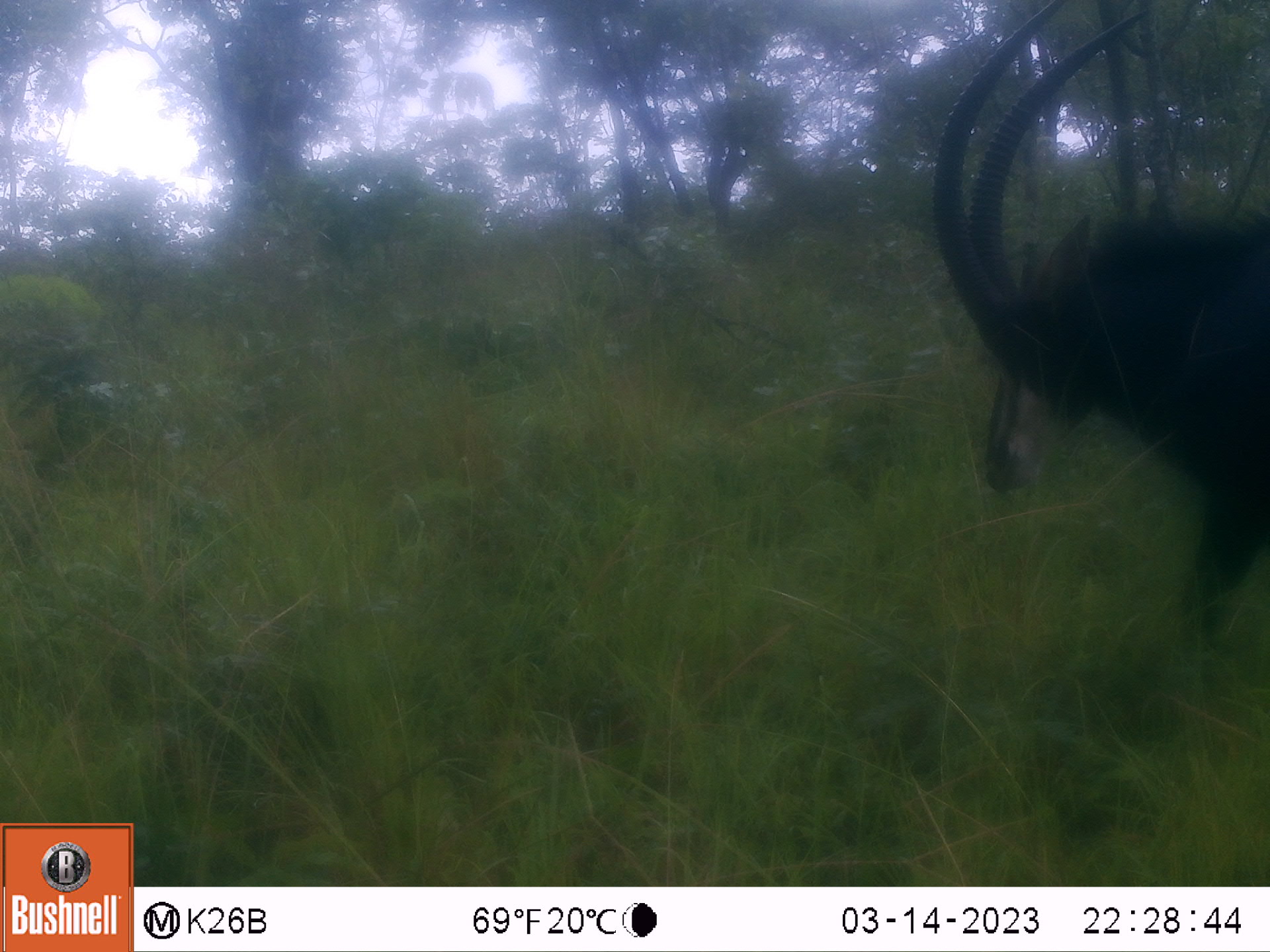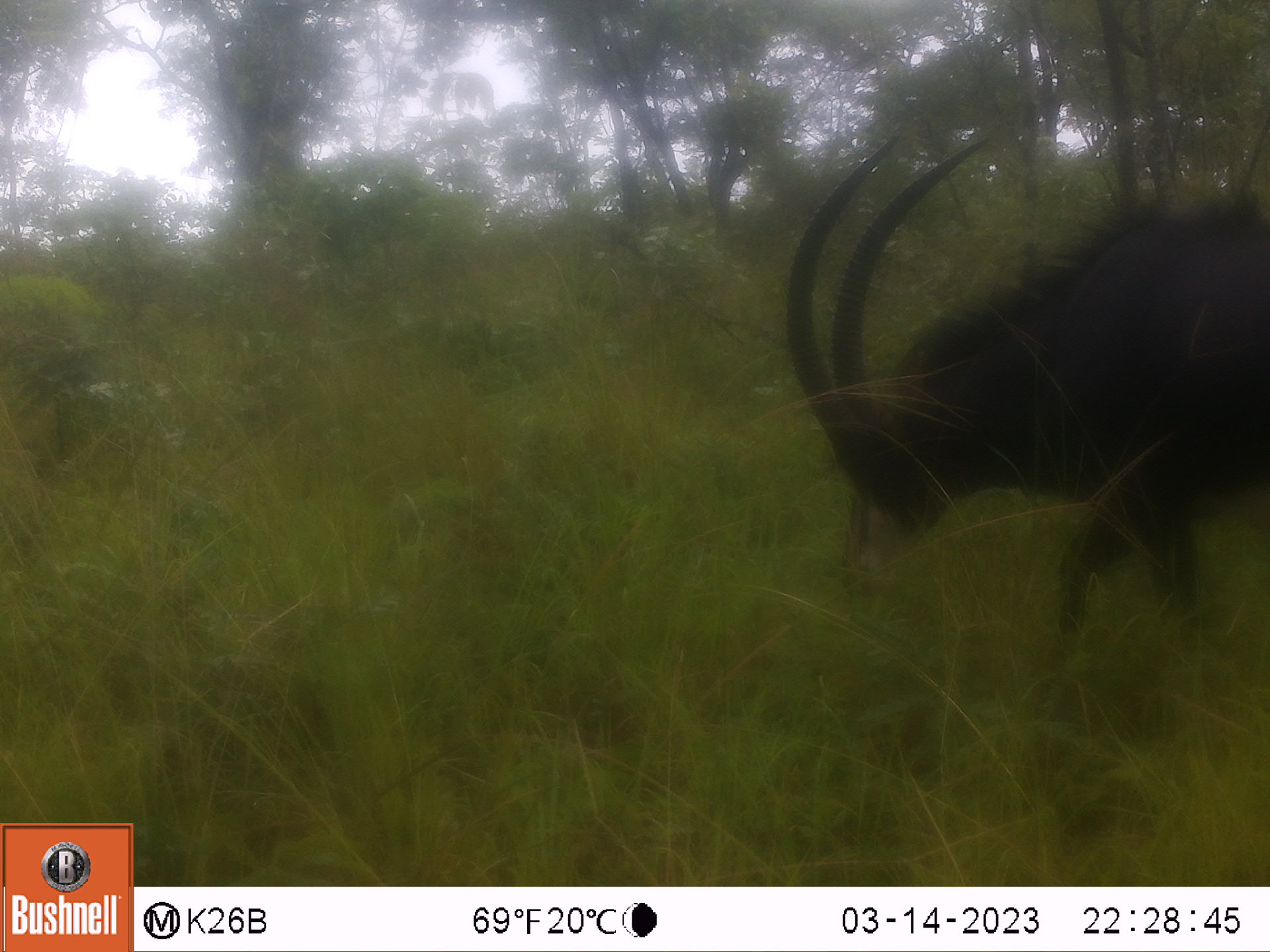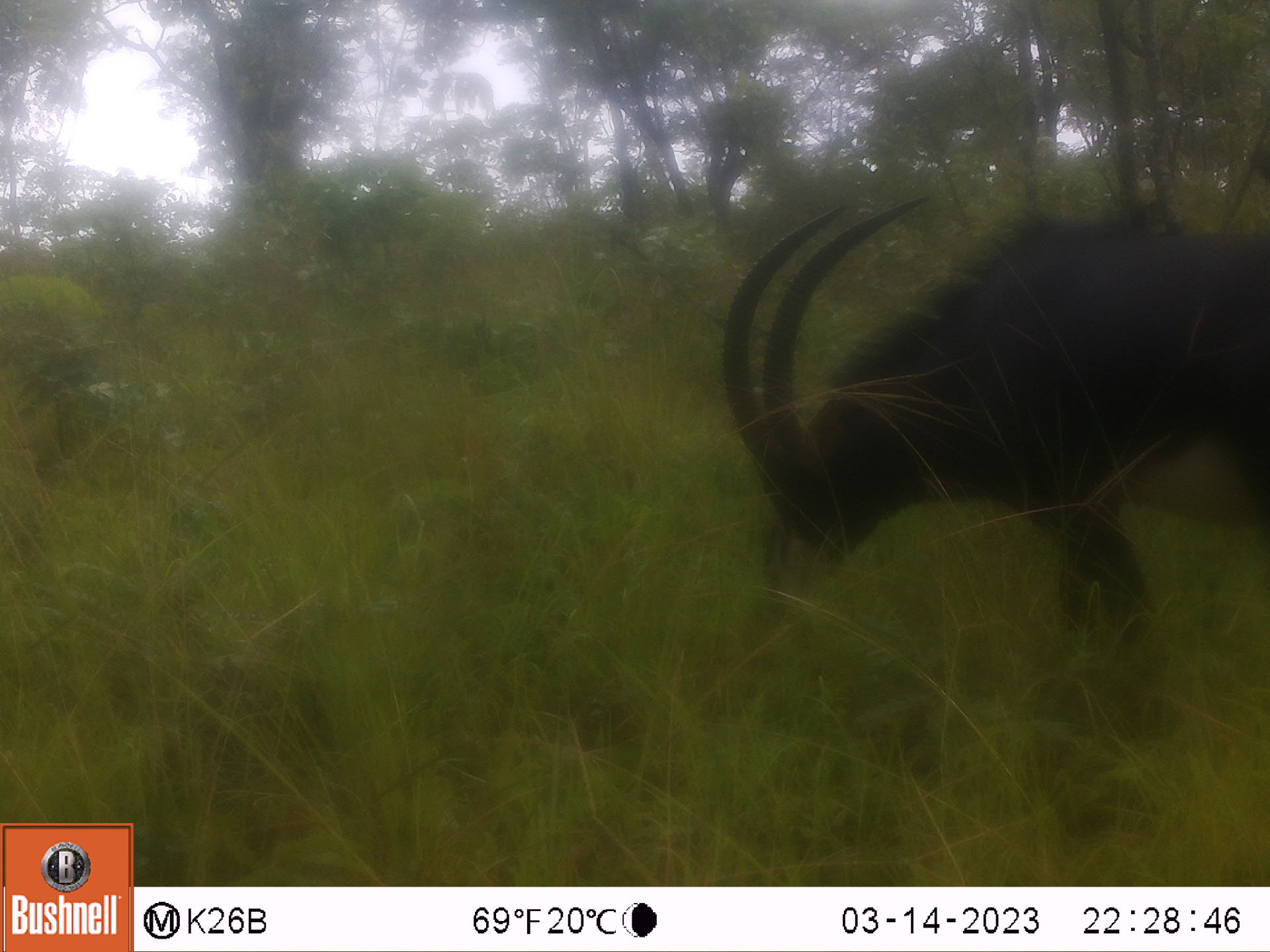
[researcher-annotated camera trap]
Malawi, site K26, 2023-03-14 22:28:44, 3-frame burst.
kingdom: Animalia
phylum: Chordata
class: Mammalia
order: Artiodactyla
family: Bovidae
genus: Hippotragus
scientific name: Hippotragus niger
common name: sable antelope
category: sable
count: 1